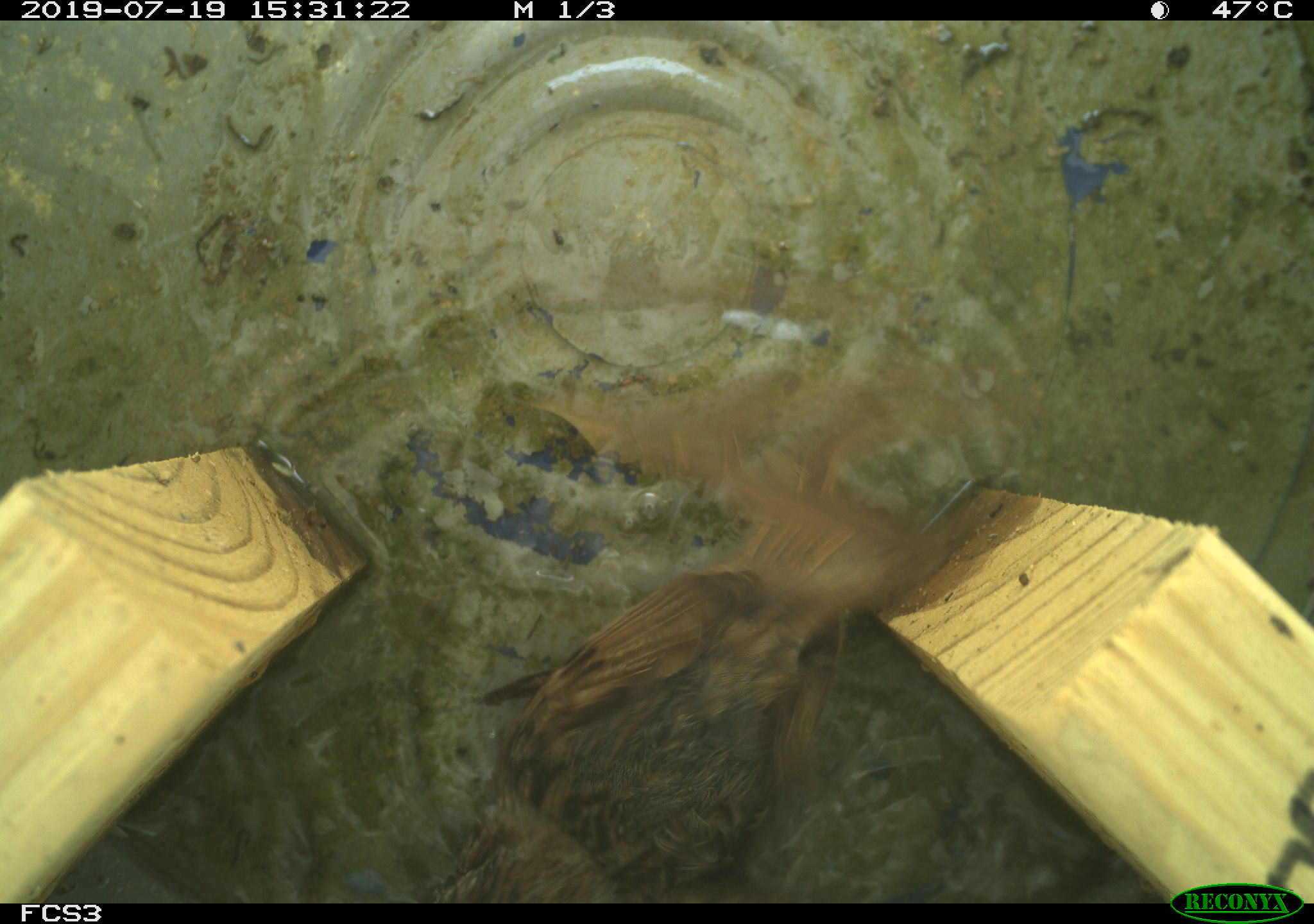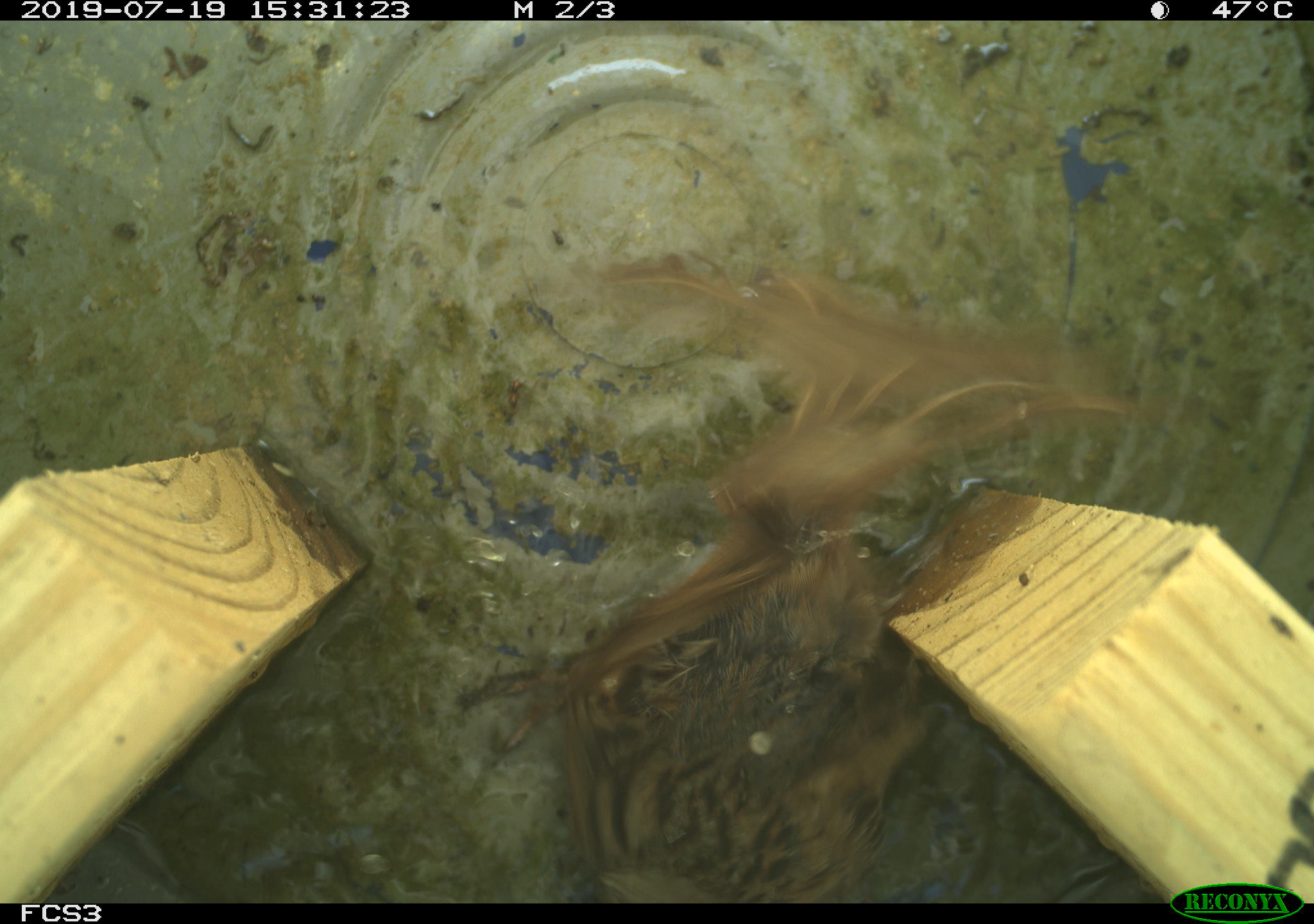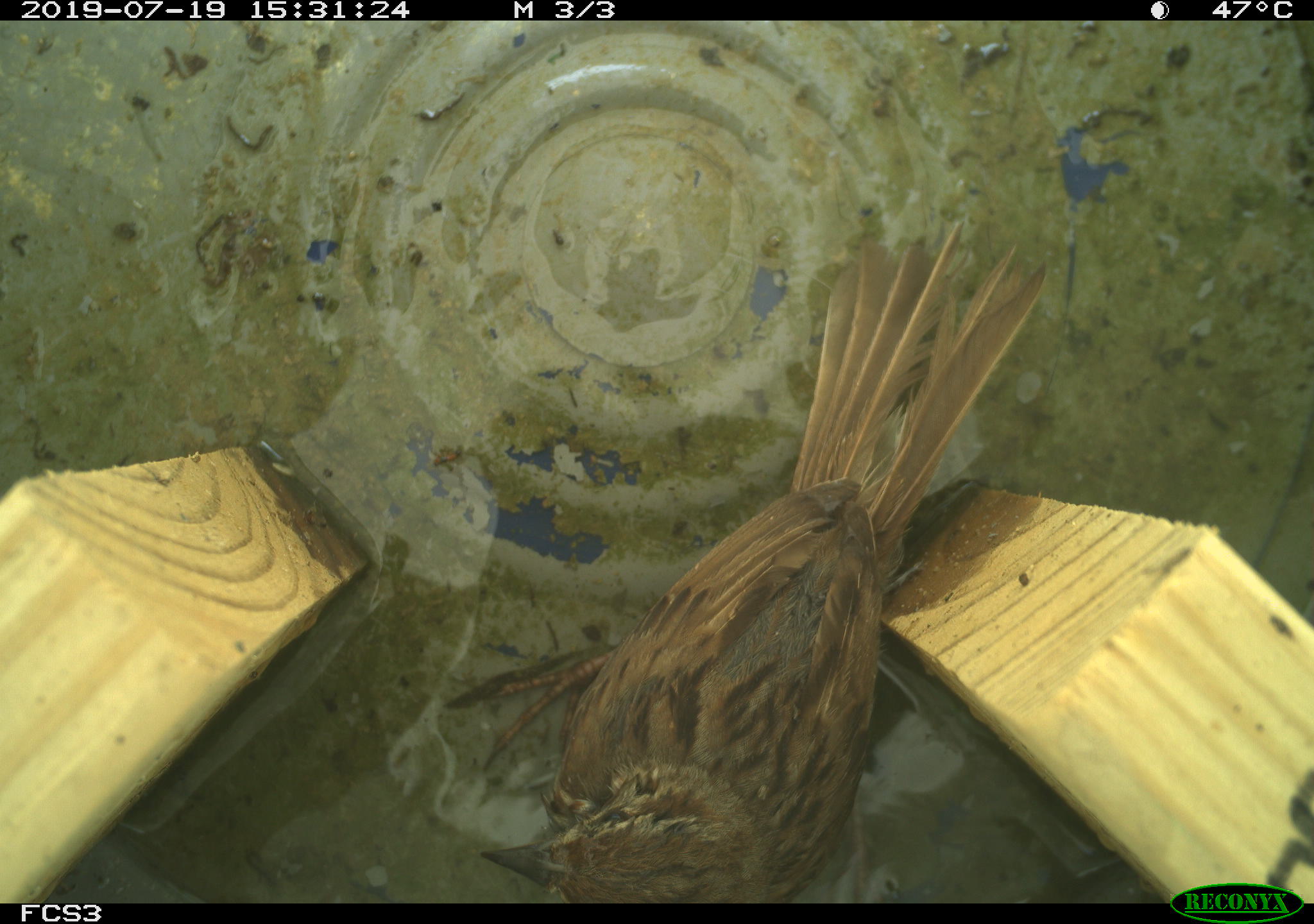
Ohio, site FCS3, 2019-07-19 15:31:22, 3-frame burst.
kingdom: Animalia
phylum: Chordata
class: Aves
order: Passeriformes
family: Passerellidae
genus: Melospiza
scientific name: Melospiza melodia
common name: song sparrow